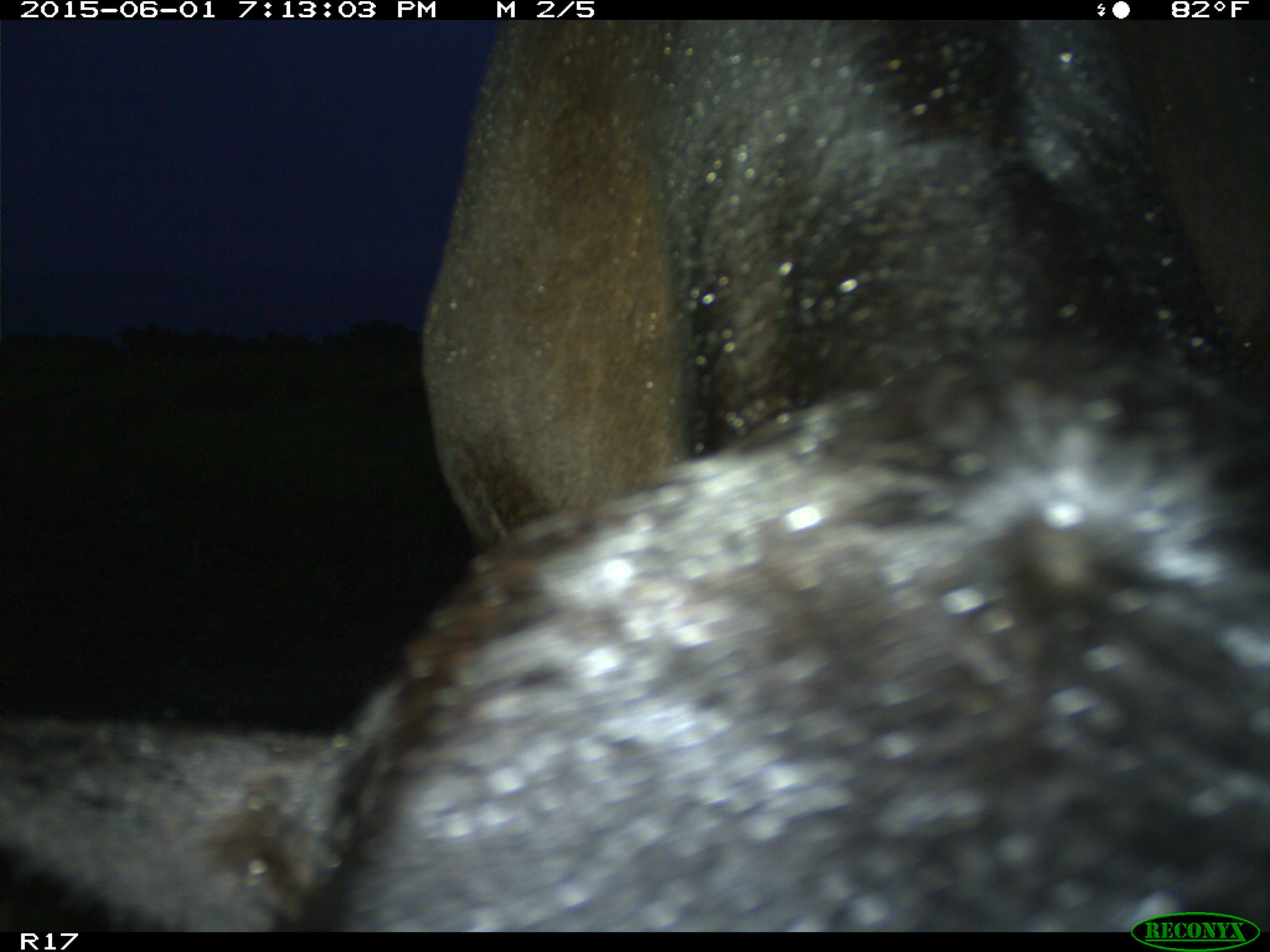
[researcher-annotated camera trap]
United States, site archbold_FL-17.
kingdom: Animalia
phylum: Chordata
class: Mammalia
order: Artiodactyla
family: Bovidae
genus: Bos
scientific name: Bos taurus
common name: domestic cow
Bos taurus (domestic cow).